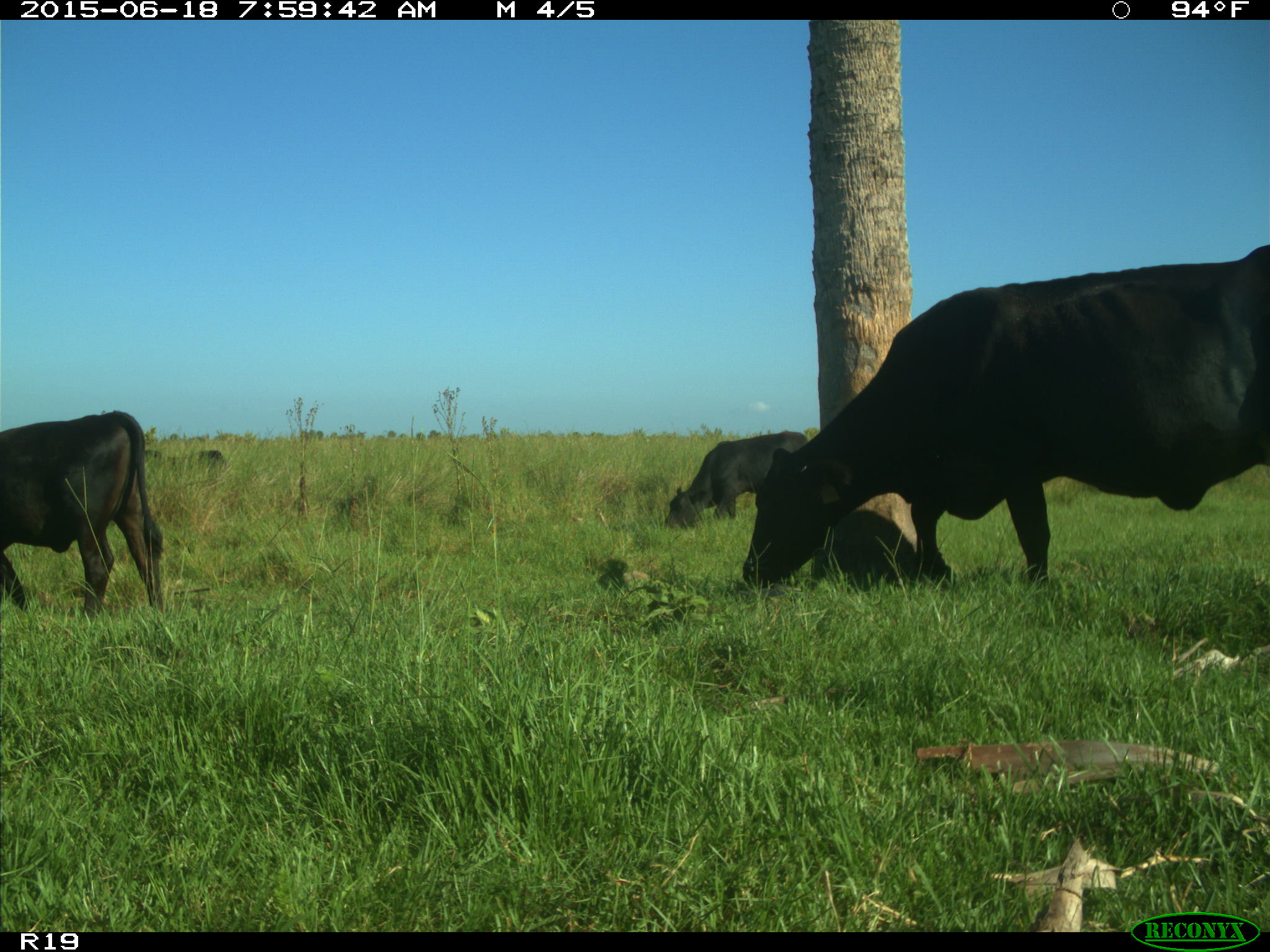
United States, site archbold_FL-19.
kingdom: Animalia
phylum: Chordata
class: Mammalia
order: Artiodactyla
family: Bovidae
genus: Bos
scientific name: Bos taurus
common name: domestic cow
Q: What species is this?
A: Bos taurus (domestic cow).